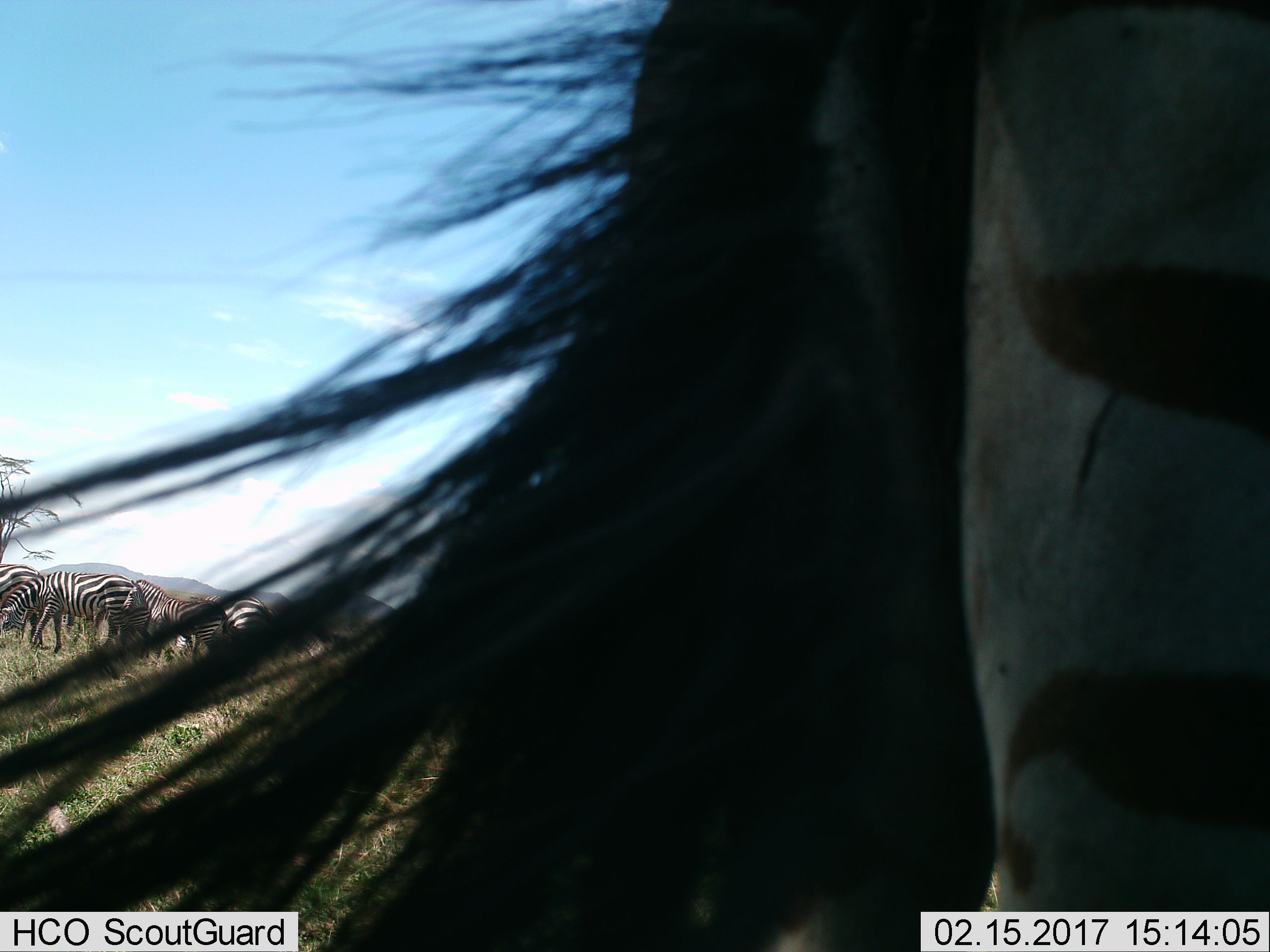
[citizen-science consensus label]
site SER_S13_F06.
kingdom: Animalia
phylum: Chordata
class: Mammalia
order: Perissodactyla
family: Equidae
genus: Equus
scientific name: Equus quagga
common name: plains zebra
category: zebraplains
Zebraplains (plains zebra) (Equus quagga), count 6. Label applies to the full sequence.